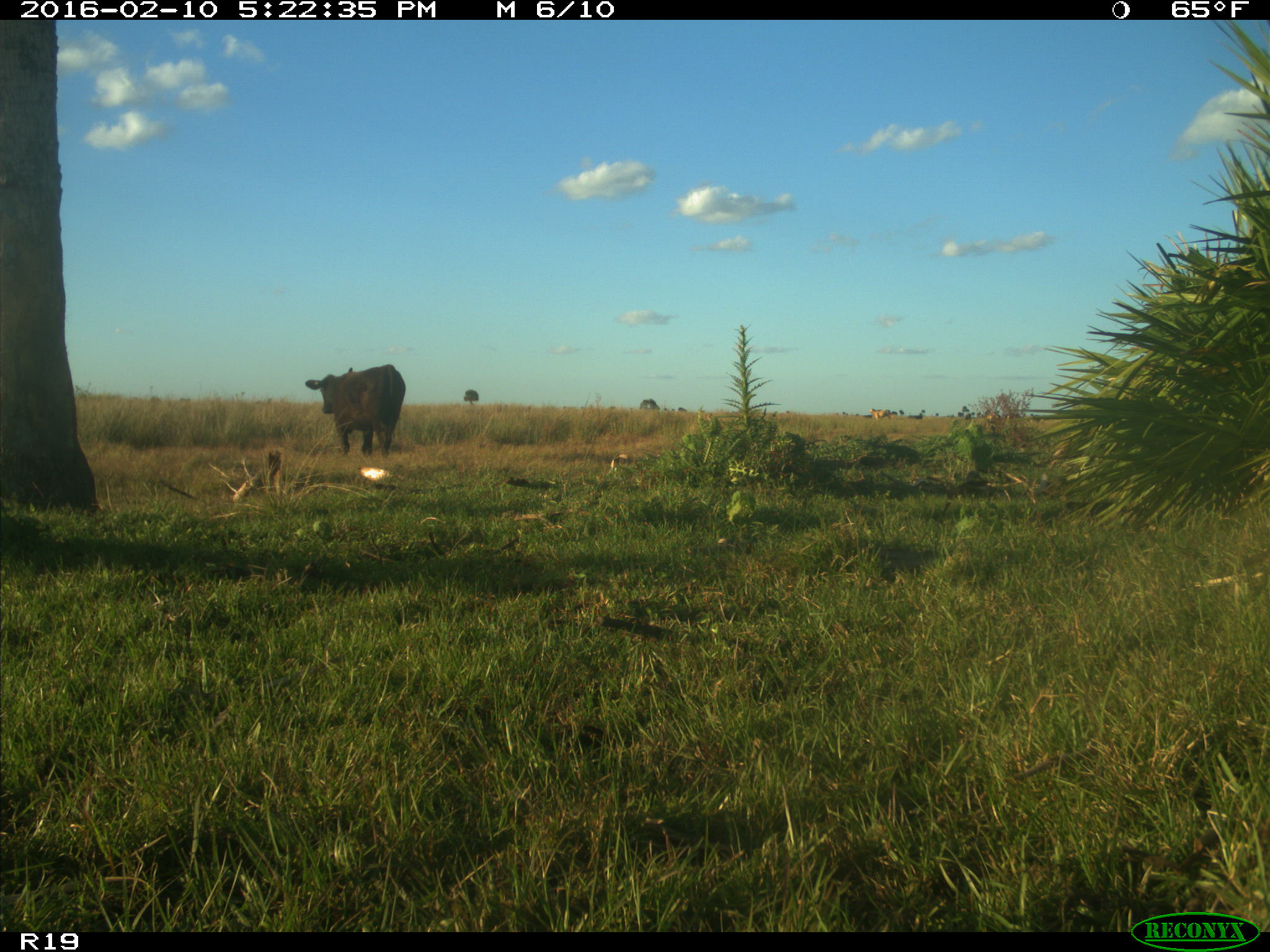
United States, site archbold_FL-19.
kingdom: Animalia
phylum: Chordata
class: Mammalia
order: Artiodactyla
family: Bovidae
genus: Bos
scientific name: Bos taurus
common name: domestic cow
Bos taurus (domestic cow).